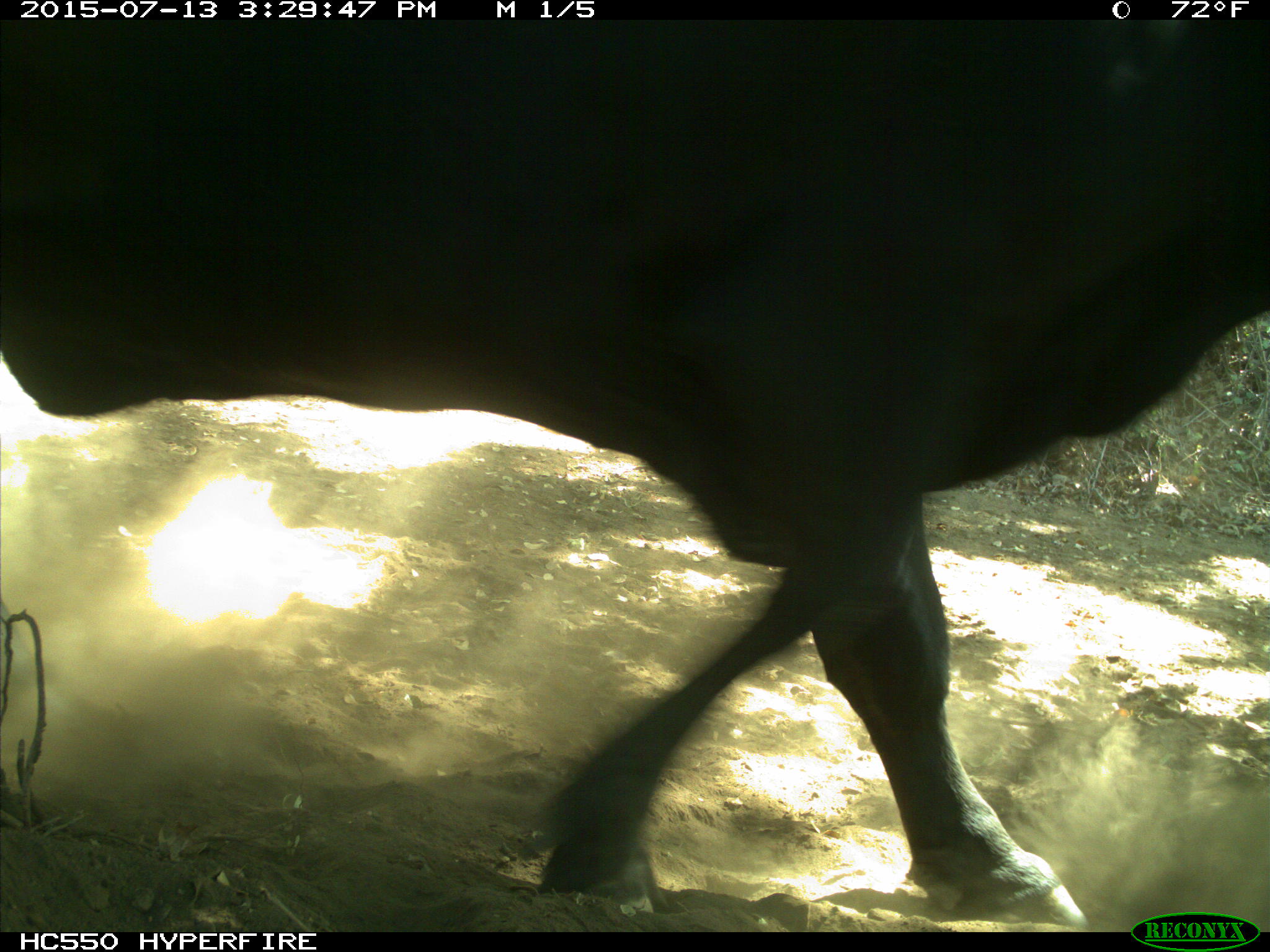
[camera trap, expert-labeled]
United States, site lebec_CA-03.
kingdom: Animalia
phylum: Chordata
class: Mammalia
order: Artiodactyla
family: Bovidae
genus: Bos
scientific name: Bos taurus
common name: domestic cow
Bos taurus (domestic cow).